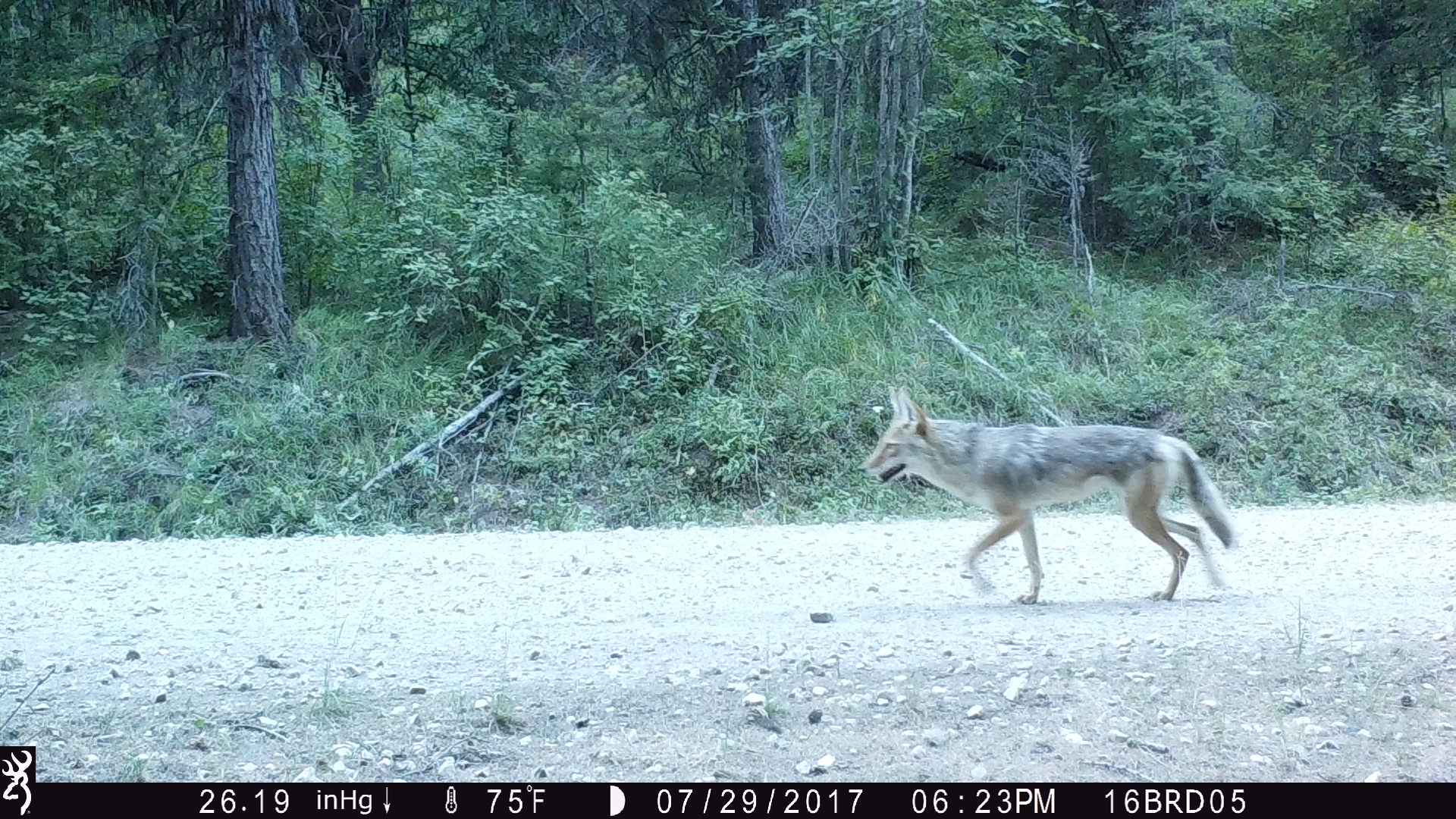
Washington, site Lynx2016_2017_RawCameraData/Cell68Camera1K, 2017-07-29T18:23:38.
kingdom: Animalia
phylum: Chordata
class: Mammalia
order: Carnivora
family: Canidae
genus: Canis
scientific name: Canis latrans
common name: coyote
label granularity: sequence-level